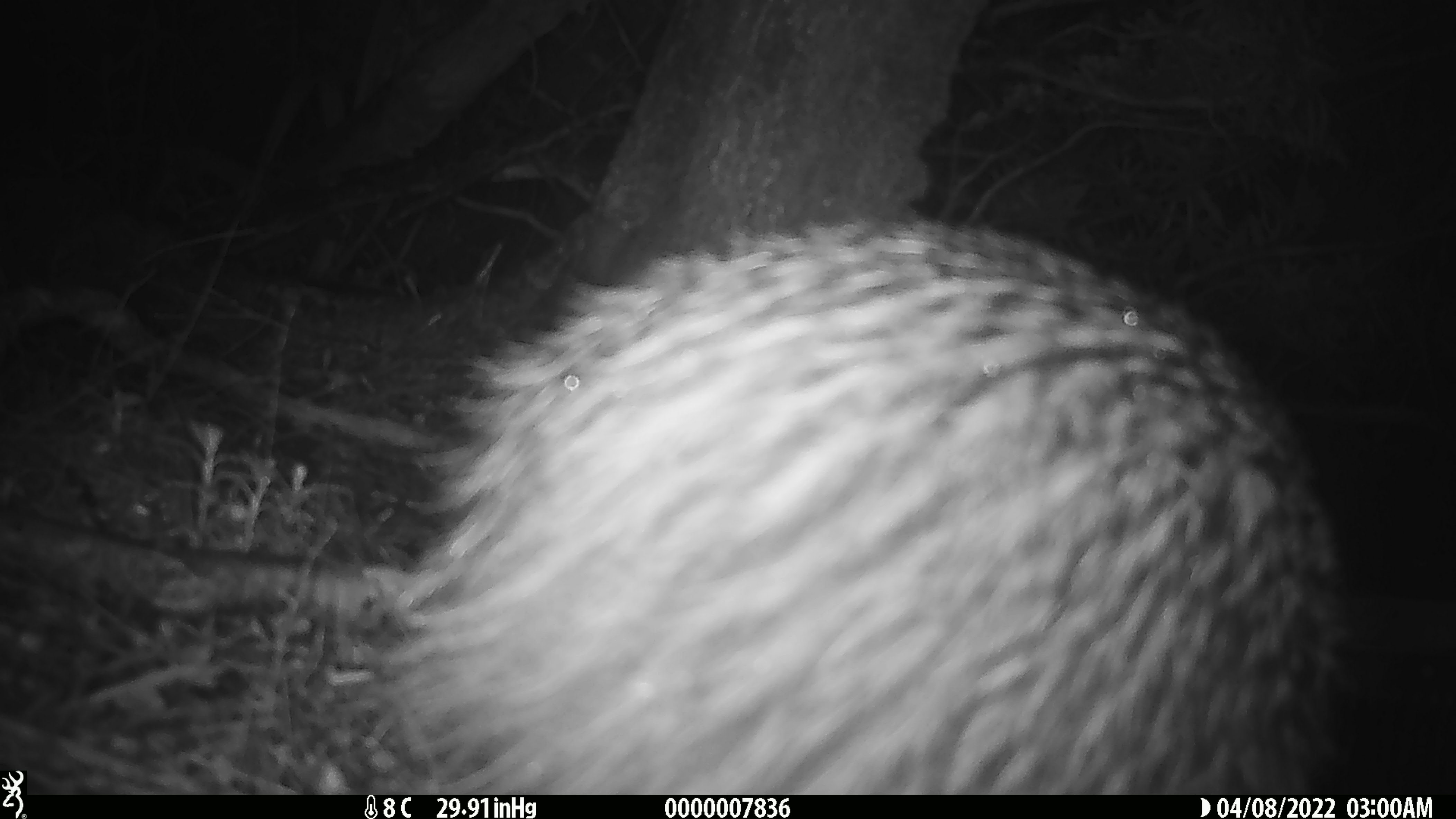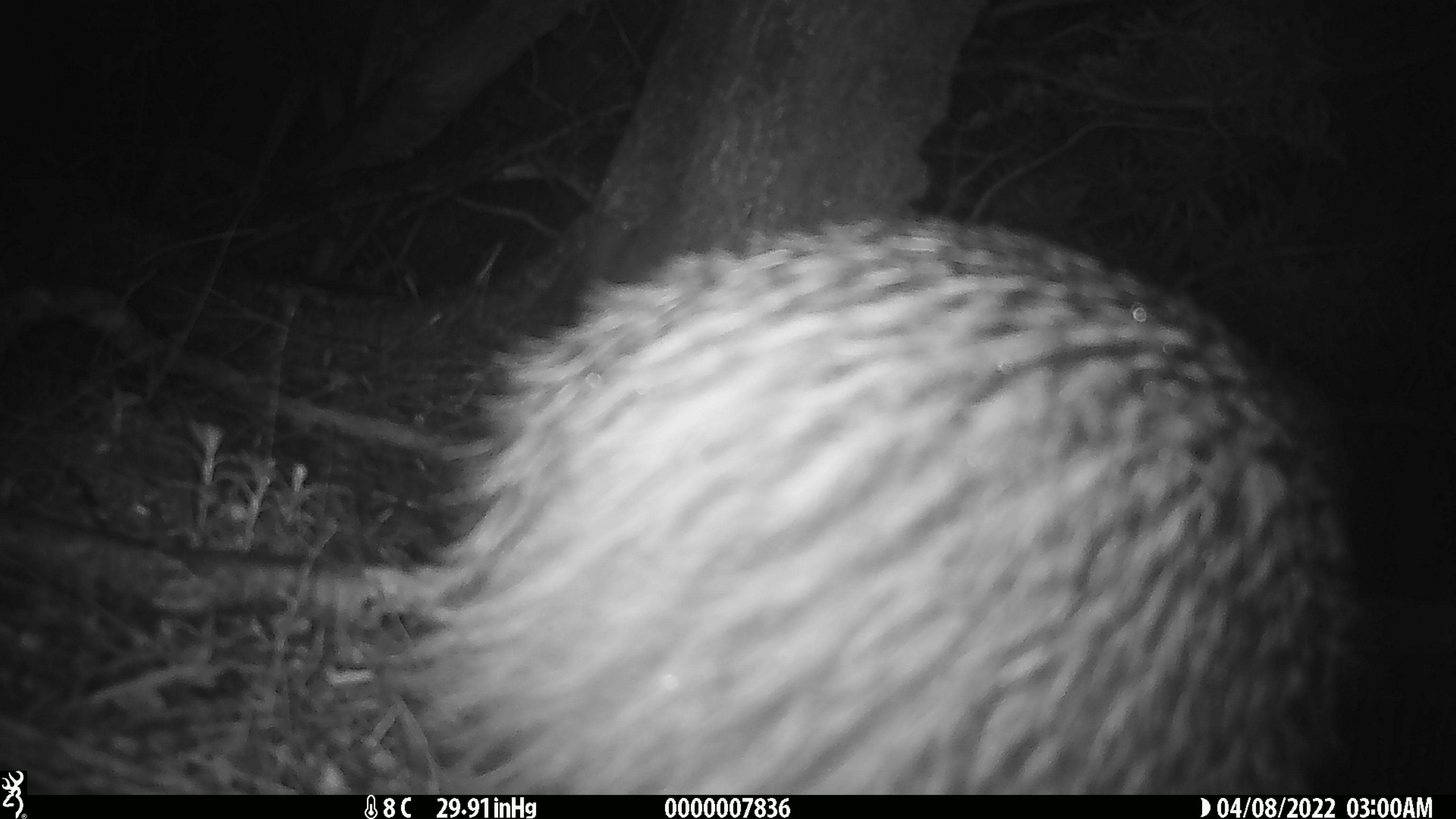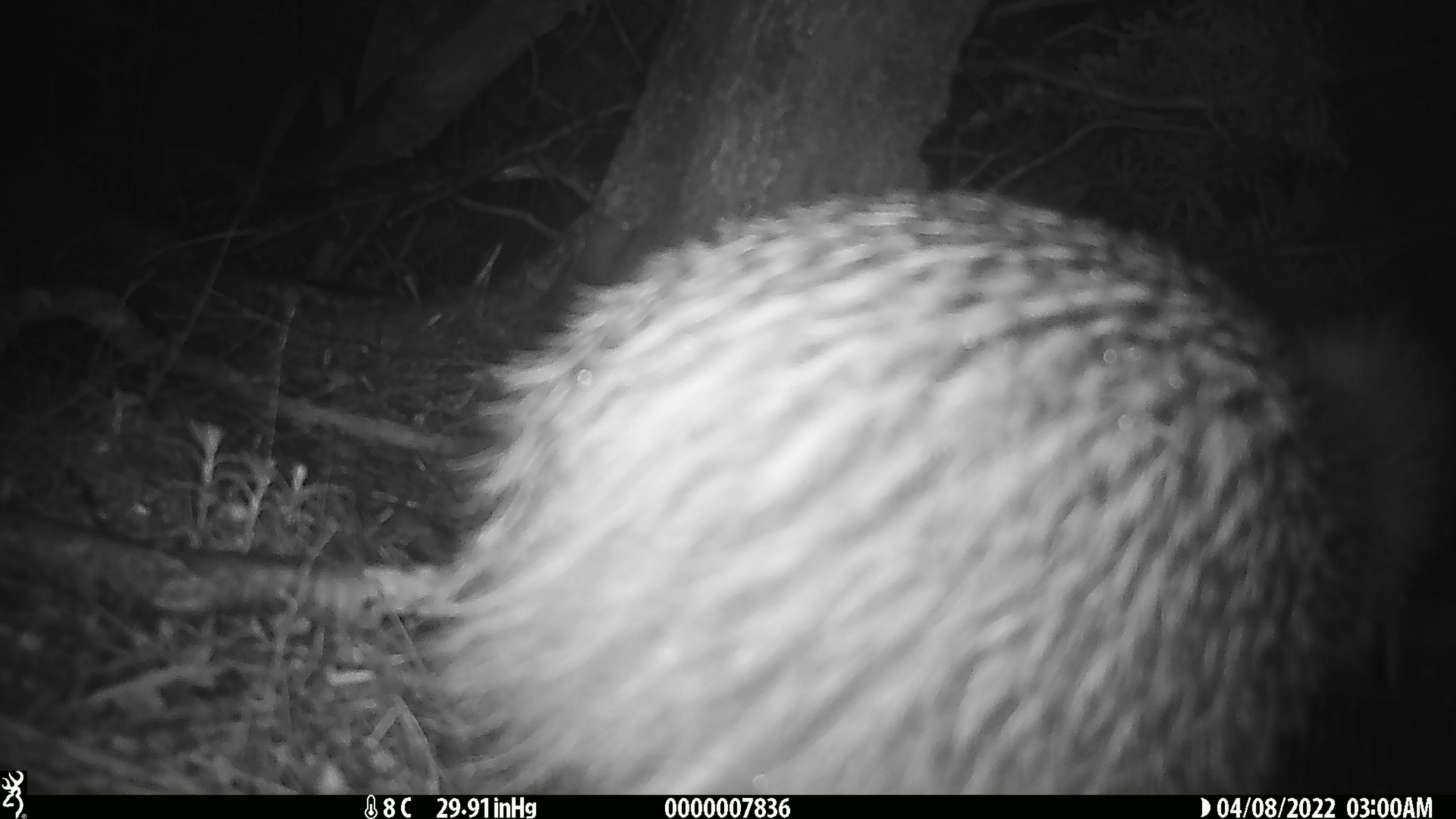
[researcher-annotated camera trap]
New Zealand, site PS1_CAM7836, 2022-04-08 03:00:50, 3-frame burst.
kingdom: Animalia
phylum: Chordata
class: Aves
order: Apterygiformes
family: Apterygidae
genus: Apteryx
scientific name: Apteryx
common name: kiwi